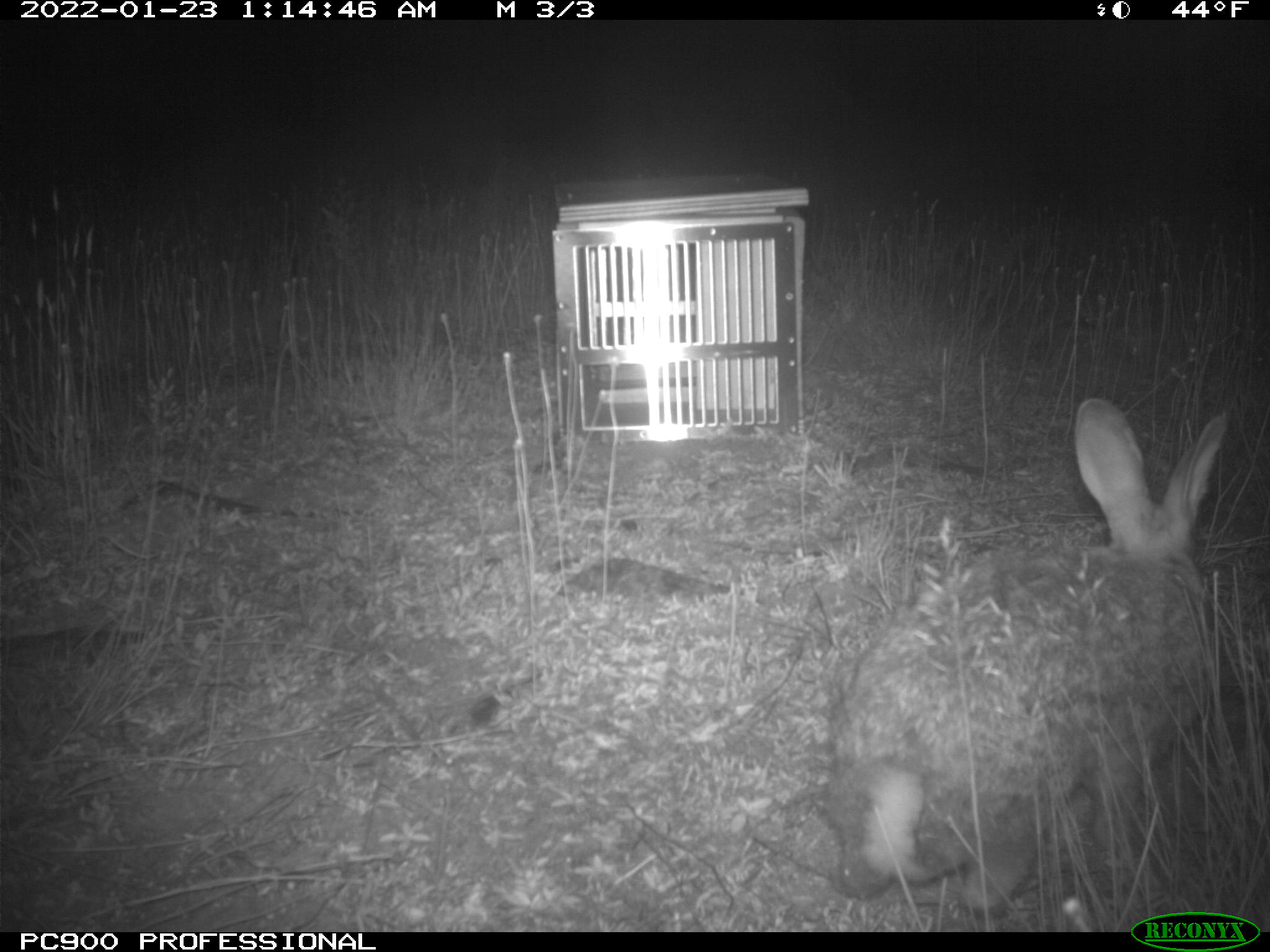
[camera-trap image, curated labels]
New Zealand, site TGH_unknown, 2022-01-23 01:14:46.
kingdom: Animalia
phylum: Chordata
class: Mammalia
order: Lagomorpha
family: Leporidae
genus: Oryctolagus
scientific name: Oryctolagus cuniculus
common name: european rabbit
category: rabbit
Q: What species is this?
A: Rabbit (european rabbit) (Oryctolagus cuniculus).